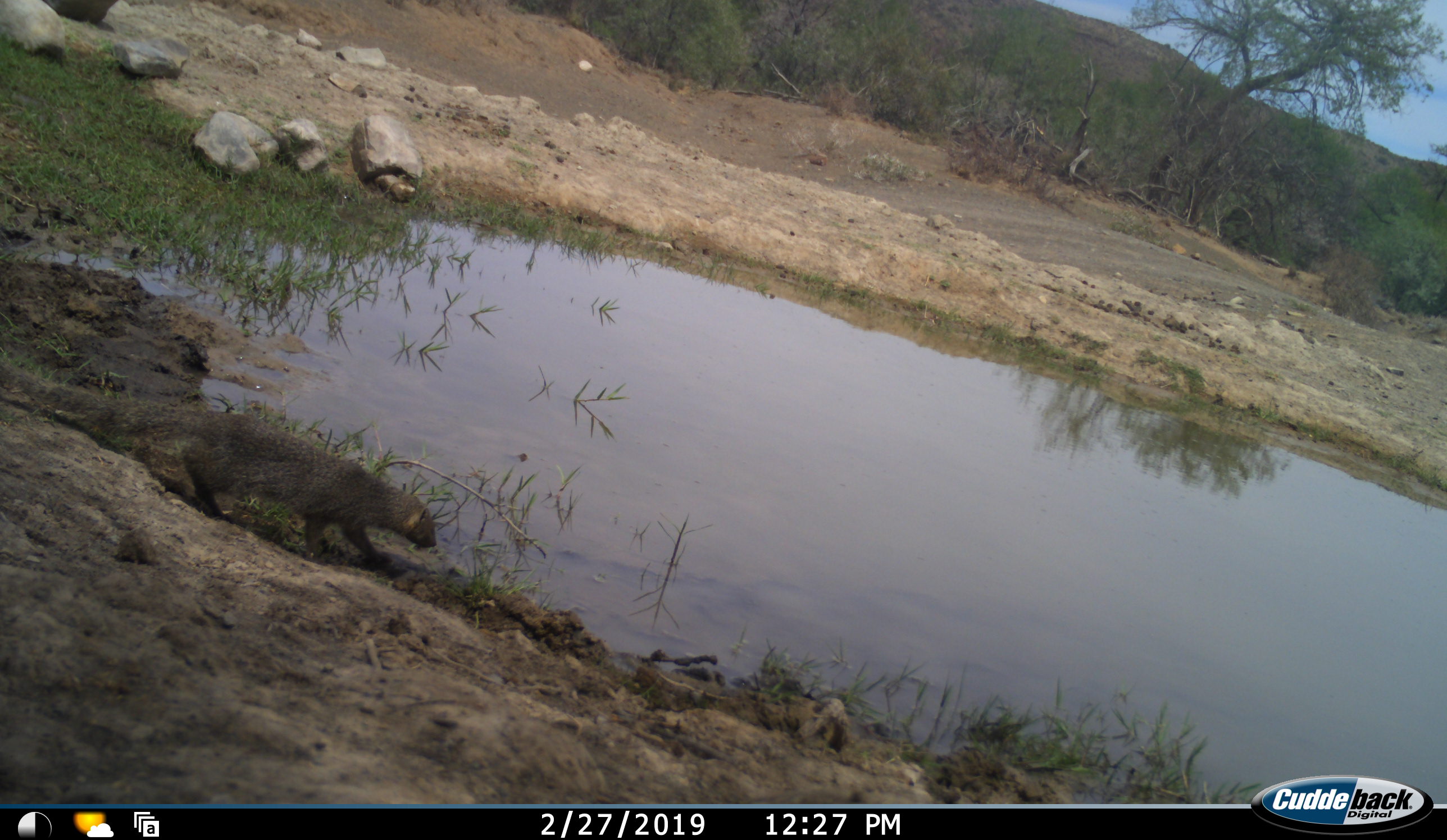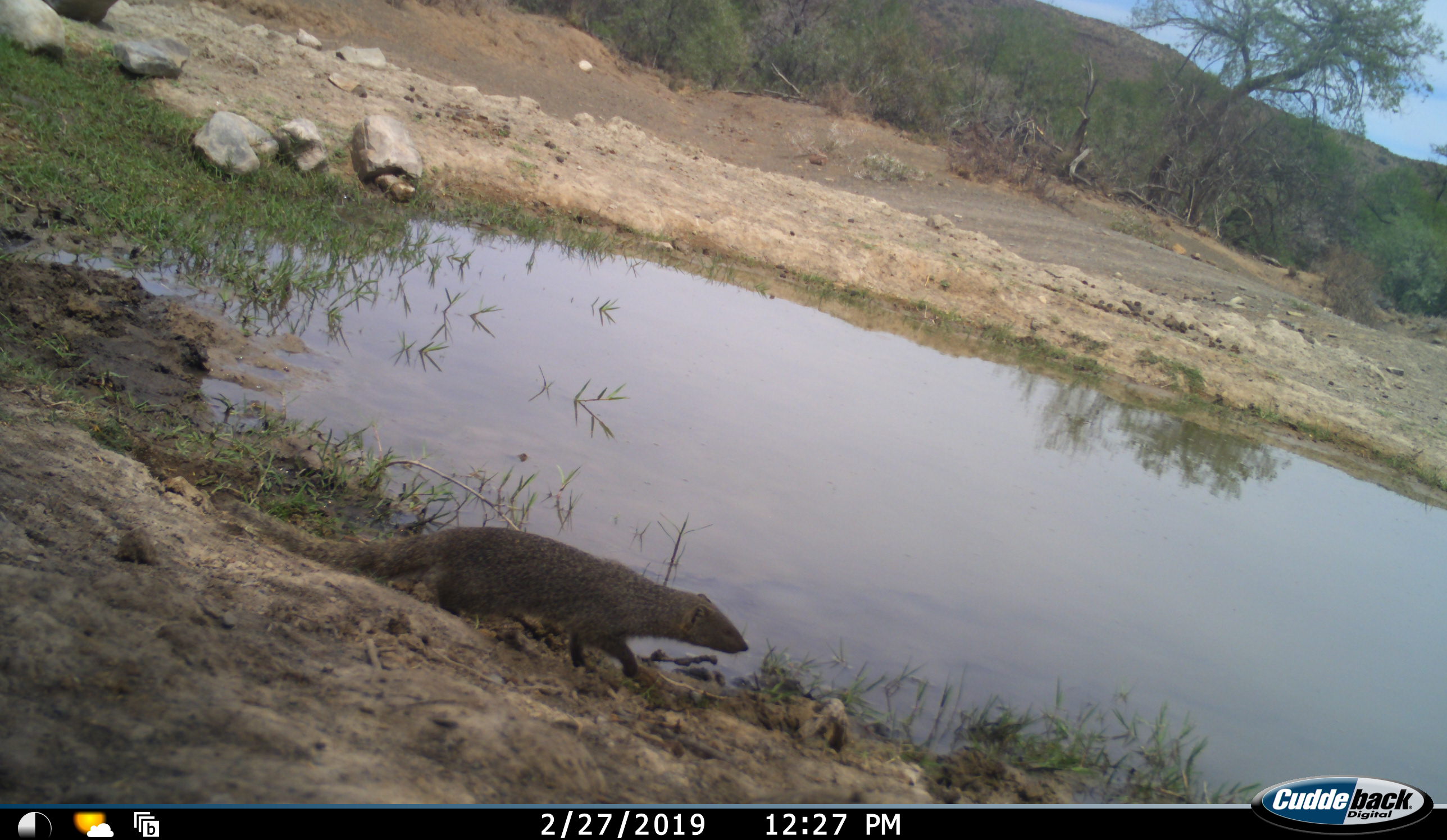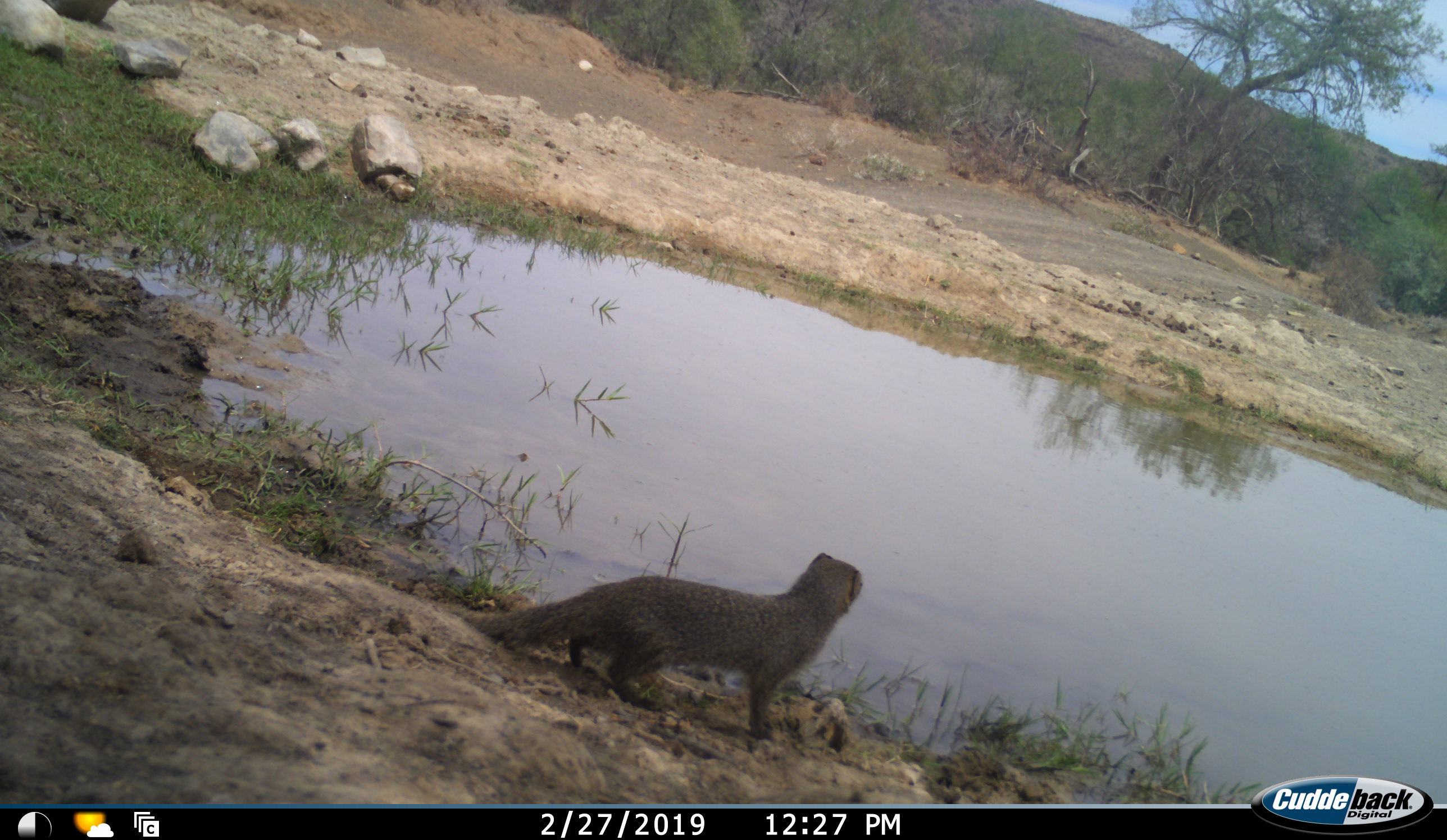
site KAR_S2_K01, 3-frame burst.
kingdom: Animalia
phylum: Chordata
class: Mammalia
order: Carnivora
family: Herpestidae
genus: Herpestes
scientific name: Herpestes pulverulentus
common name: cape gray mongoose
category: mongoosesmallcapegrey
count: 1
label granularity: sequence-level